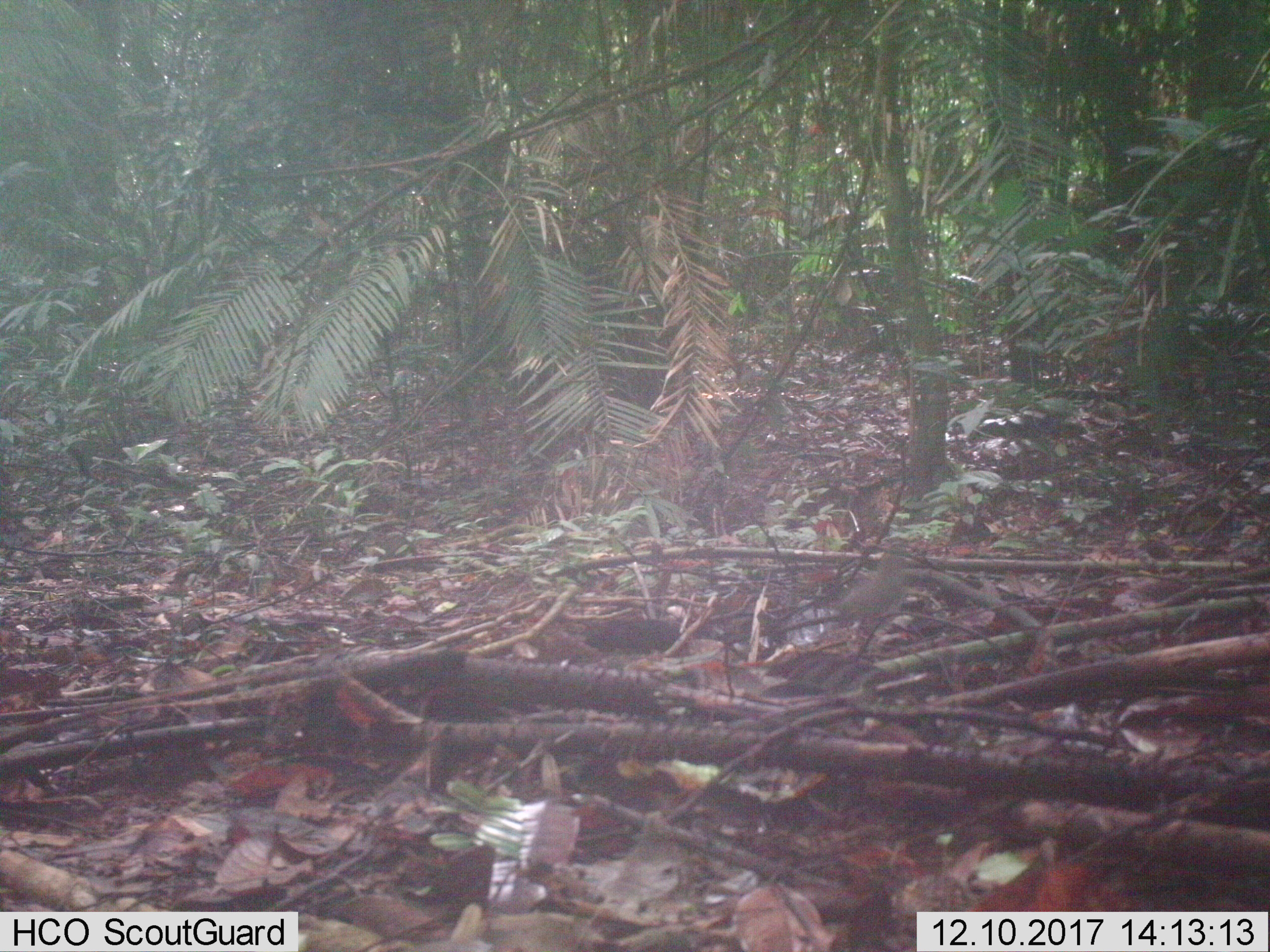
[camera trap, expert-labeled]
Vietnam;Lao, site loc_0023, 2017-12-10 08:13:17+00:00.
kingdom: Animalia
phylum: Chordata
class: Aves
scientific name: Aves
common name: bird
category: unidentified bird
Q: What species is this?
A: Unidentified bird (bird) (Aves).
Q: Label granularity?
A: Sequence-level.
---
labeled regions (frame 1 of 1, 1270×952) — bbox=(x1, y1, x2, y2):
unidentified bird: bbox=(832, 551, 915, 642)